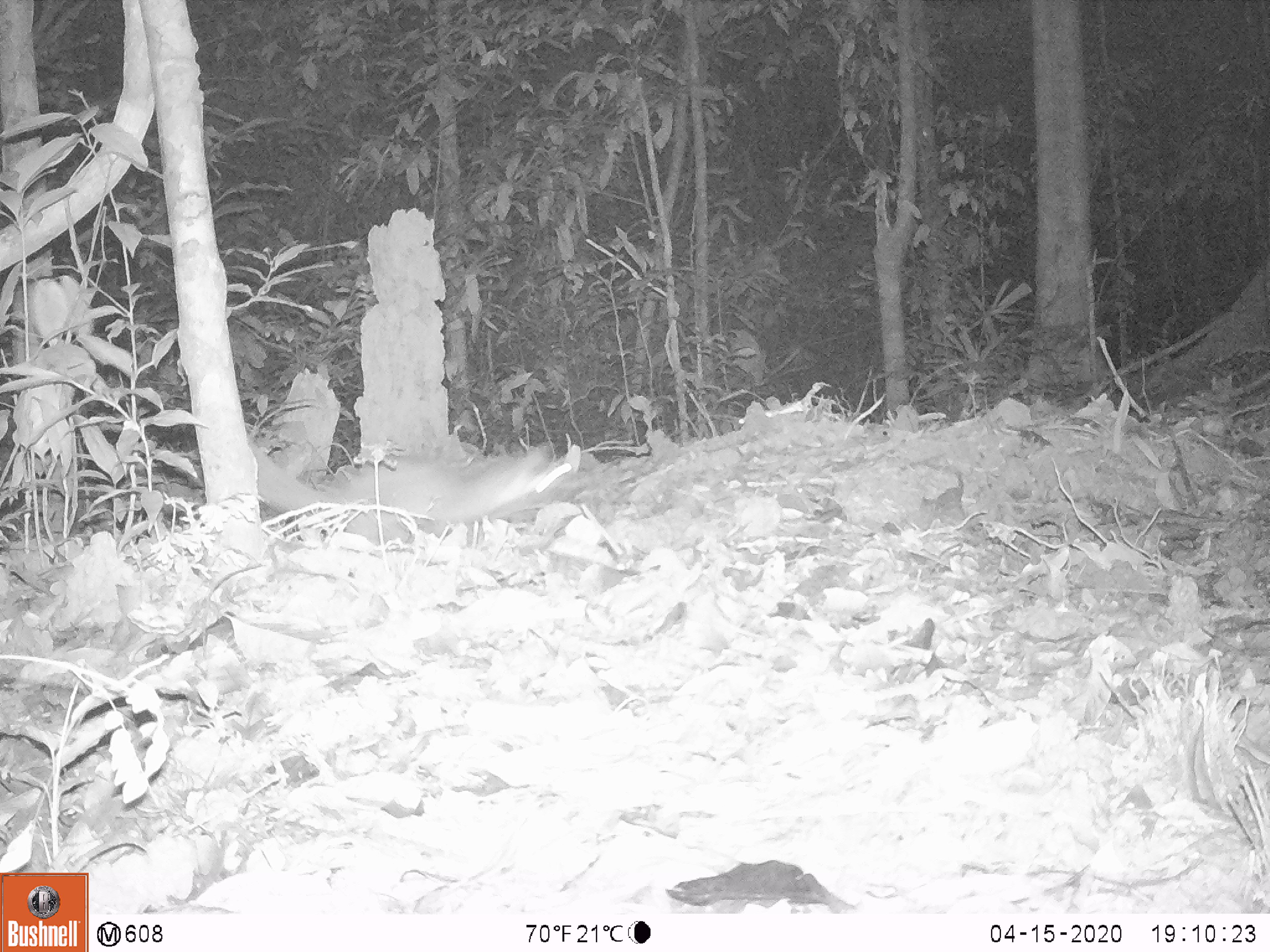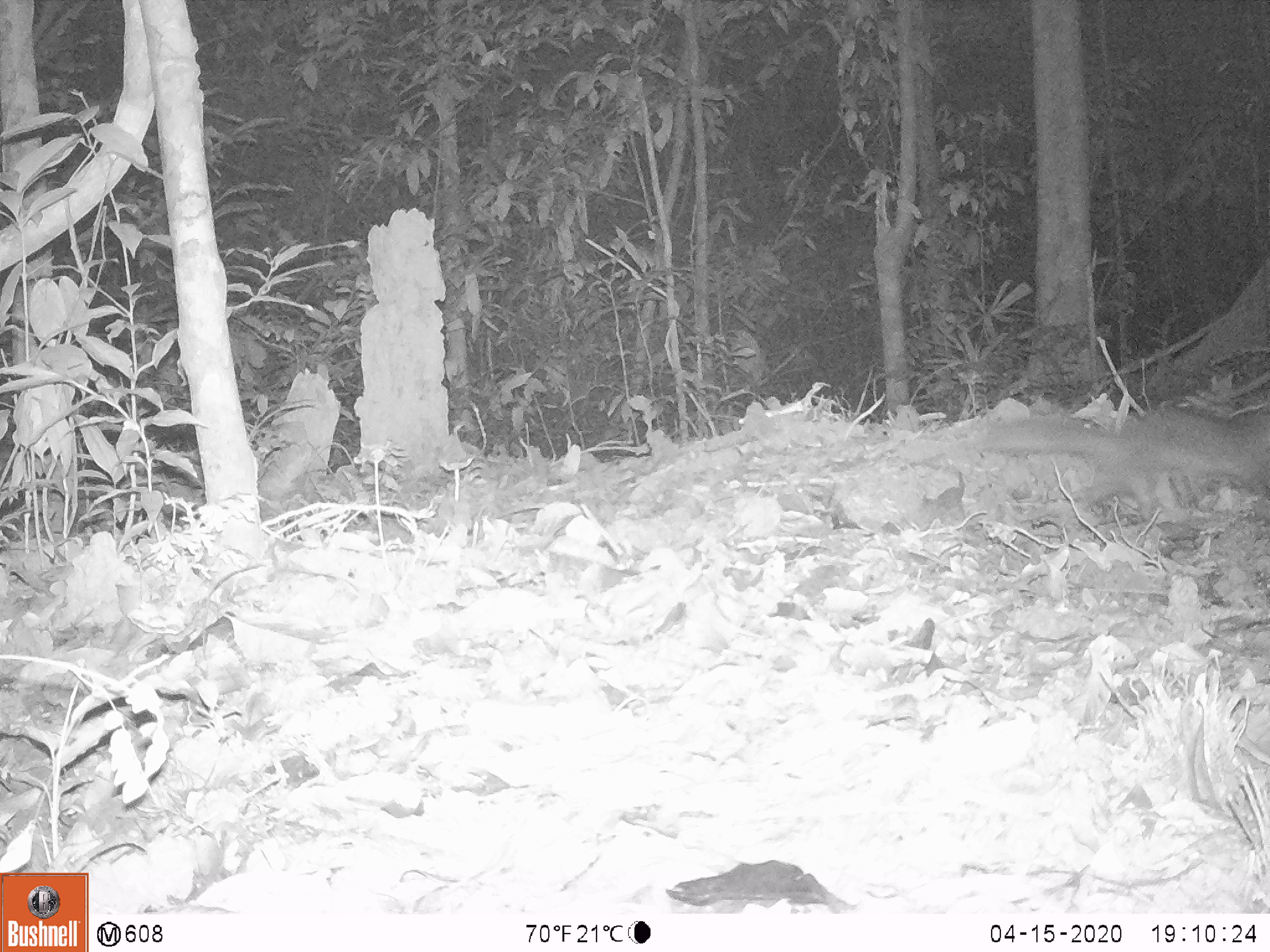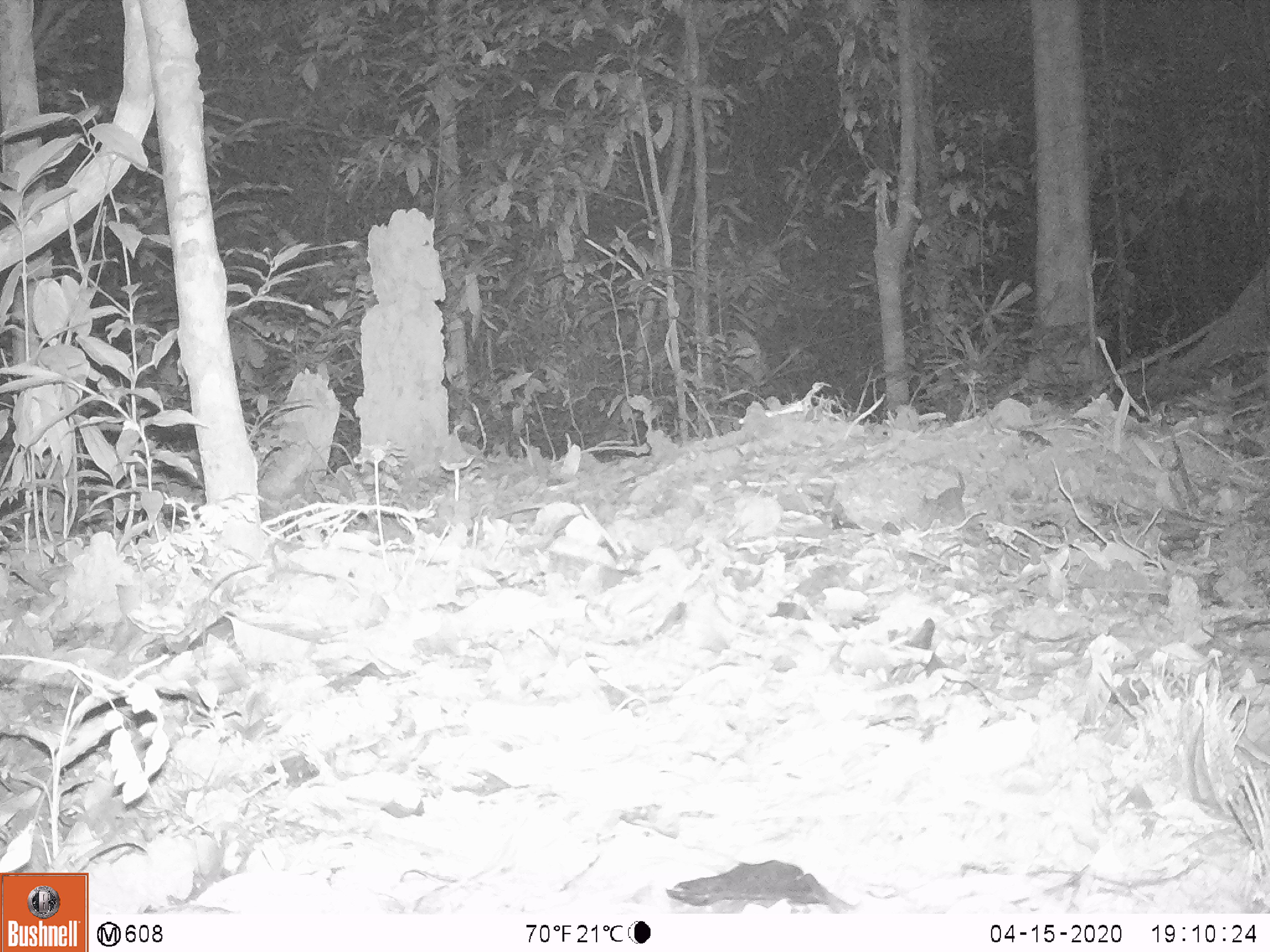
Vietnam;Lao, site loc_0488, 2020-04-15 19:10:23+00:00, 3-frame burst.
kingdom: Animalia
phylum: Chordata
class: Mammalia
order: Carnivora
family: Mustelidae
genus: Melogale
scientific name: Melogale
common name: ferret badger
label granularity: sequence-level